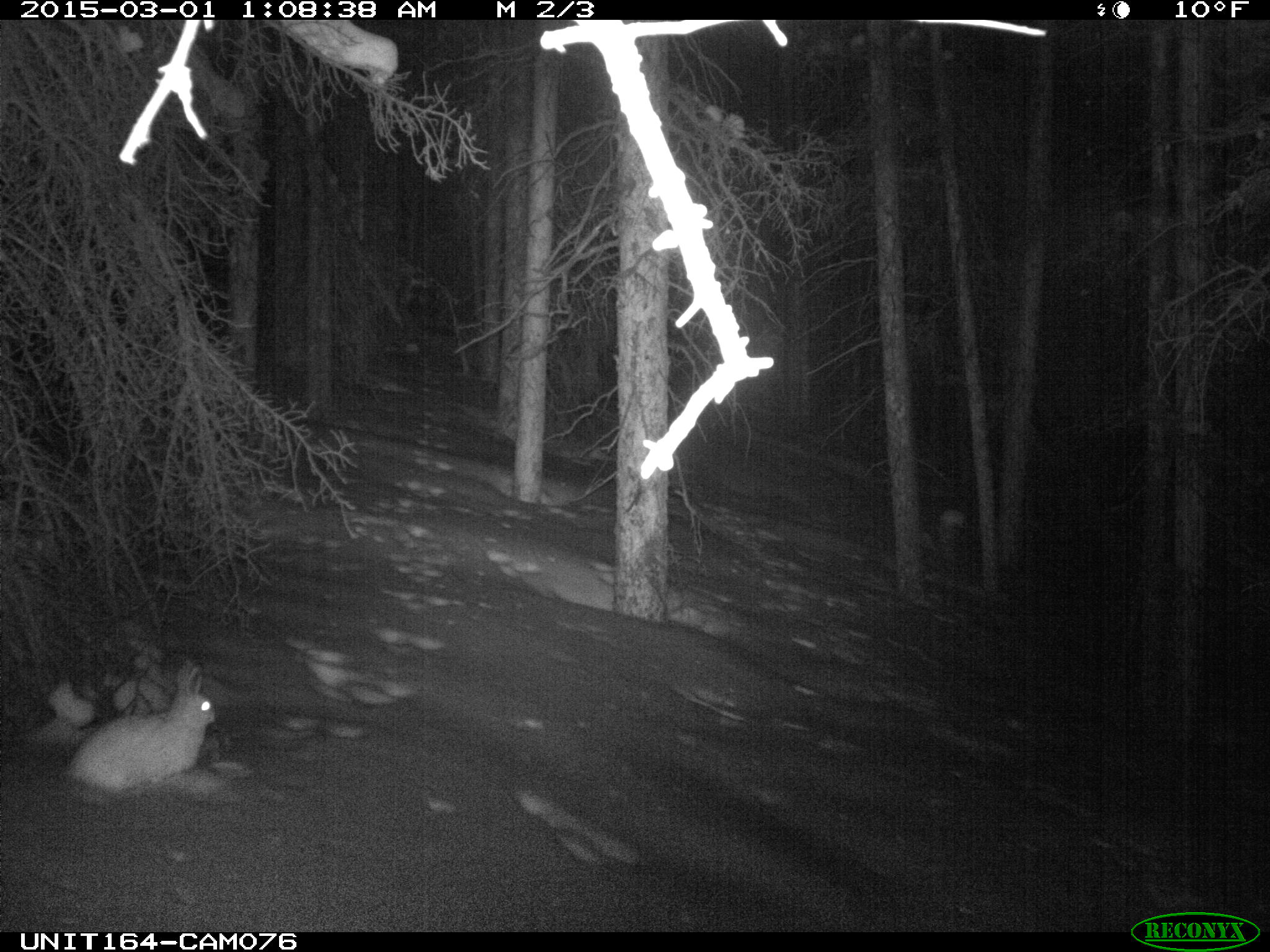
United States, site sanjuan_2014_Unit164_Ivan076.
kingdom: Animalia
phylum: Chordata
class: Mammalia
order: Lagomorpha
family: Leporidae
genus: Lepus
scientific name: Lepus americanus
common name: snowshoe hare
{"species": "Lepus americanus (snowshoe hare)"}